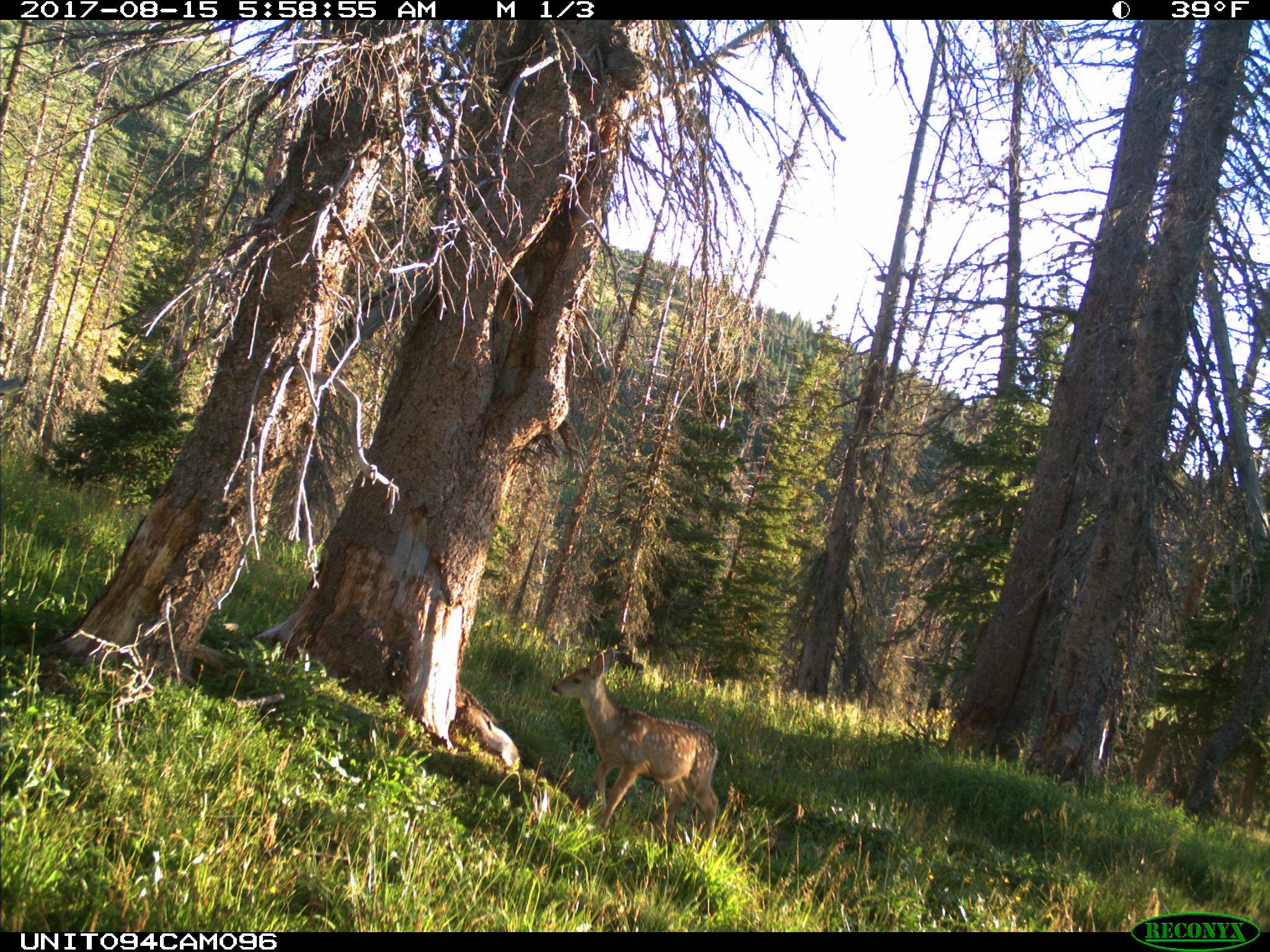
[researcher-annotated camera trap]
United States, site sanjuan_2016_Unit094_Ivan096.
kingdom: Animalia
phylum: Chordata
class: Mammalia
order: Artiodactyla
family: Cervidae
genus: Odocoileus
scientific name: Odocoileus hemionus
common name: mule deer